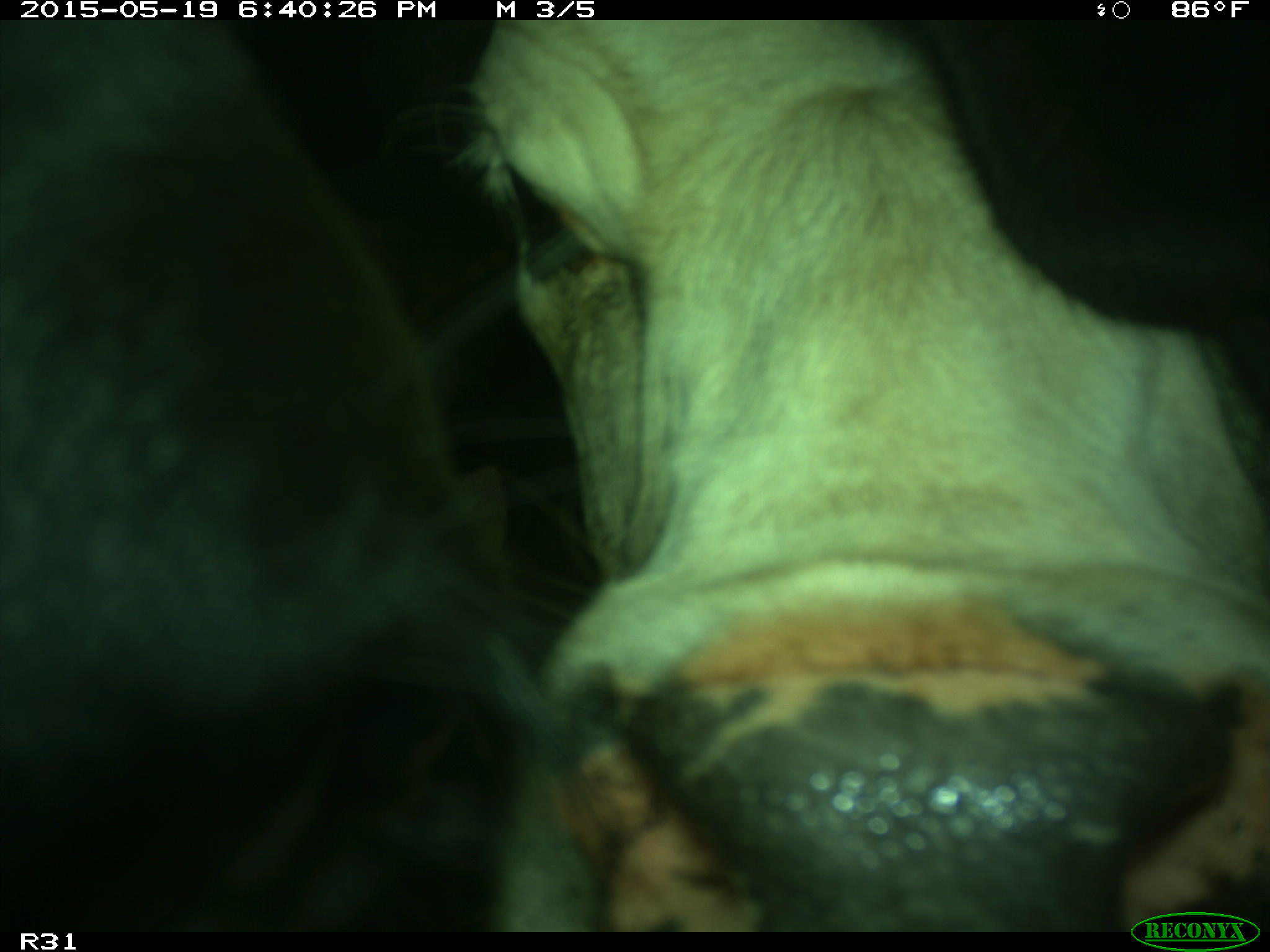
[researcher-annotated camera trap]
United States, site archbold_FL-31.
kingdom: Animalia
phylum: Chordata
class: Mammalia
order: Artiodactyla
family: Bovidae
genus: Bos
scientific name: Bos taurus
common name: domestic cow